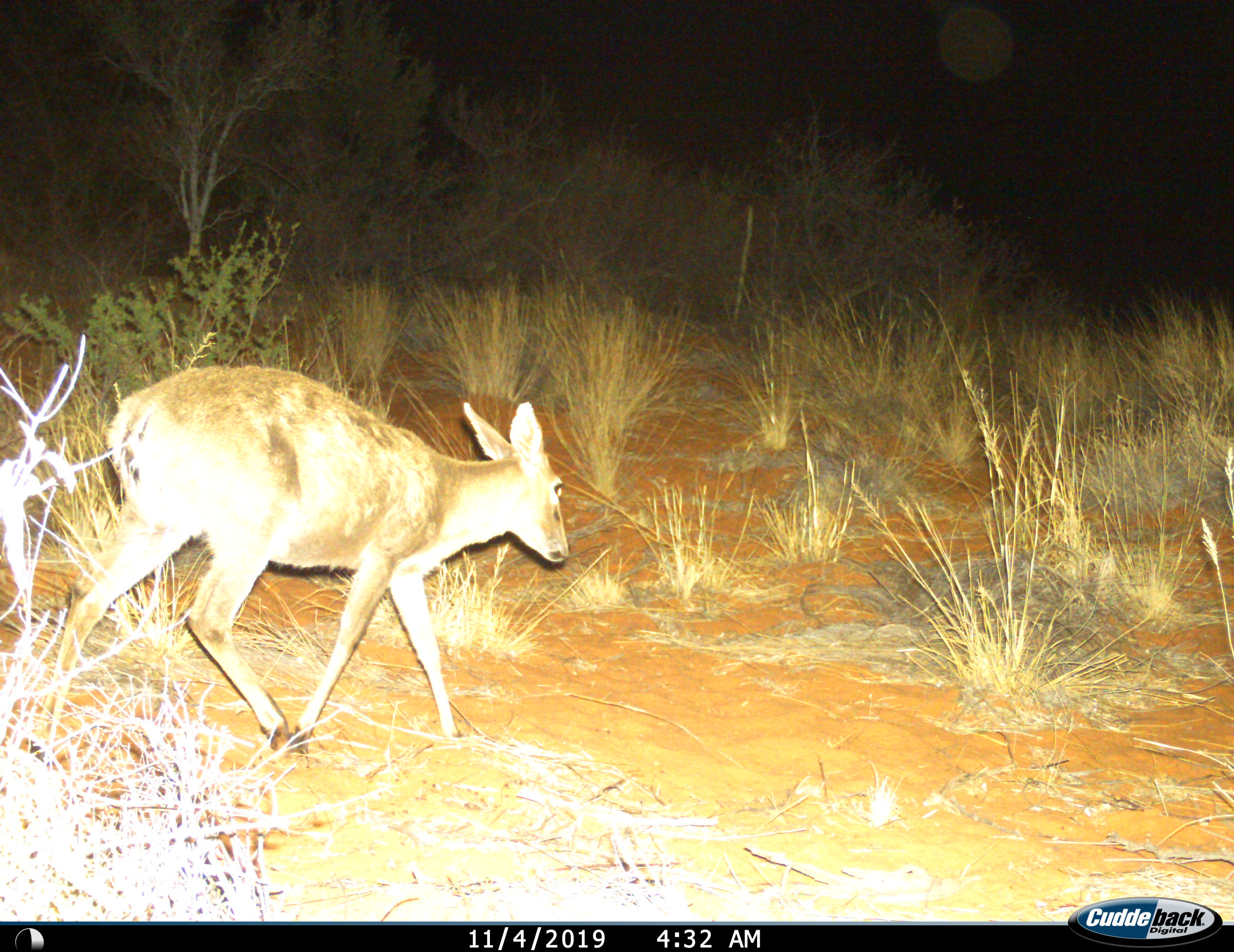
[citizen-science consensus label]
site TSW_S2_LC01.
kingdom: Animalia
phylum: Chordata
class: Mammalia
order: Artiodactyla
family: Bovidae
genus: Sylvicapra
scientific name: Sylvicapra grimmia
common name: common duiker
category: duikercommongrey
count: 1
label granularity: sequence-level